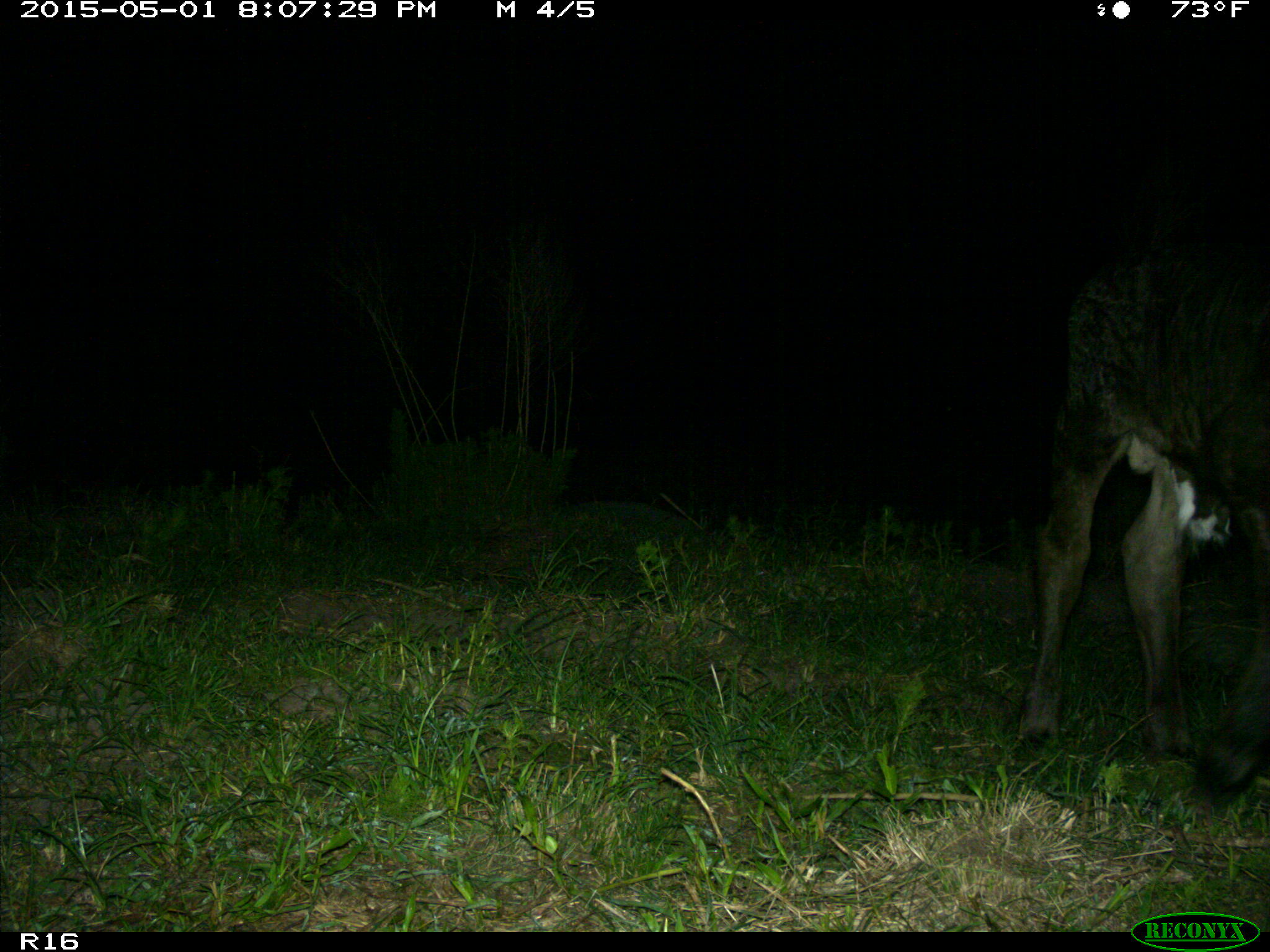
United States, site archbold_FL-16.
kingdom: Animalia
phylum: Chordata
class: Mammalia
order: Artiodactyla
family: Bovidae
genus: Bos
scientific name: Bos taurus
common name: domestic cow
Bos taurus (domestic cow).